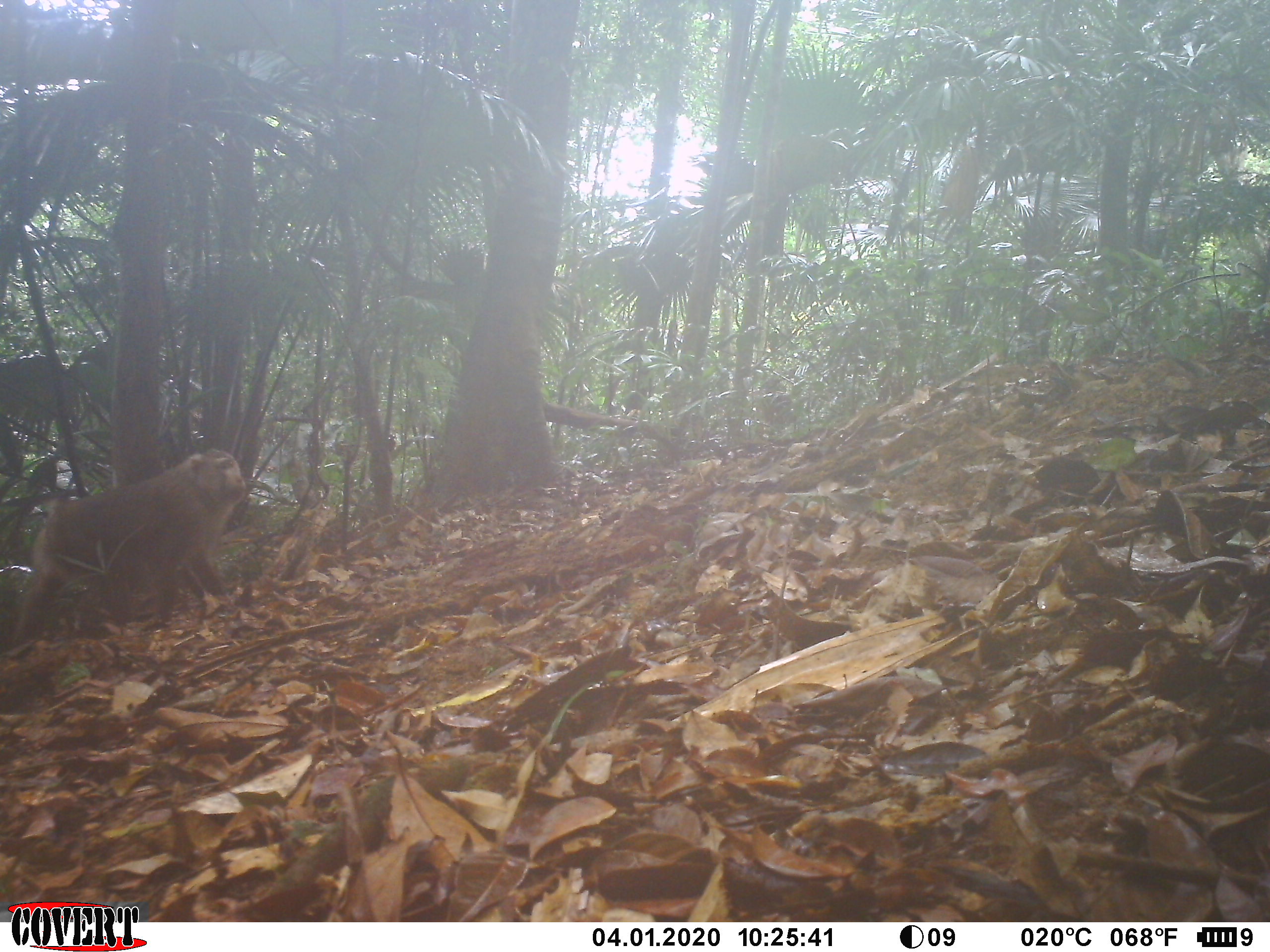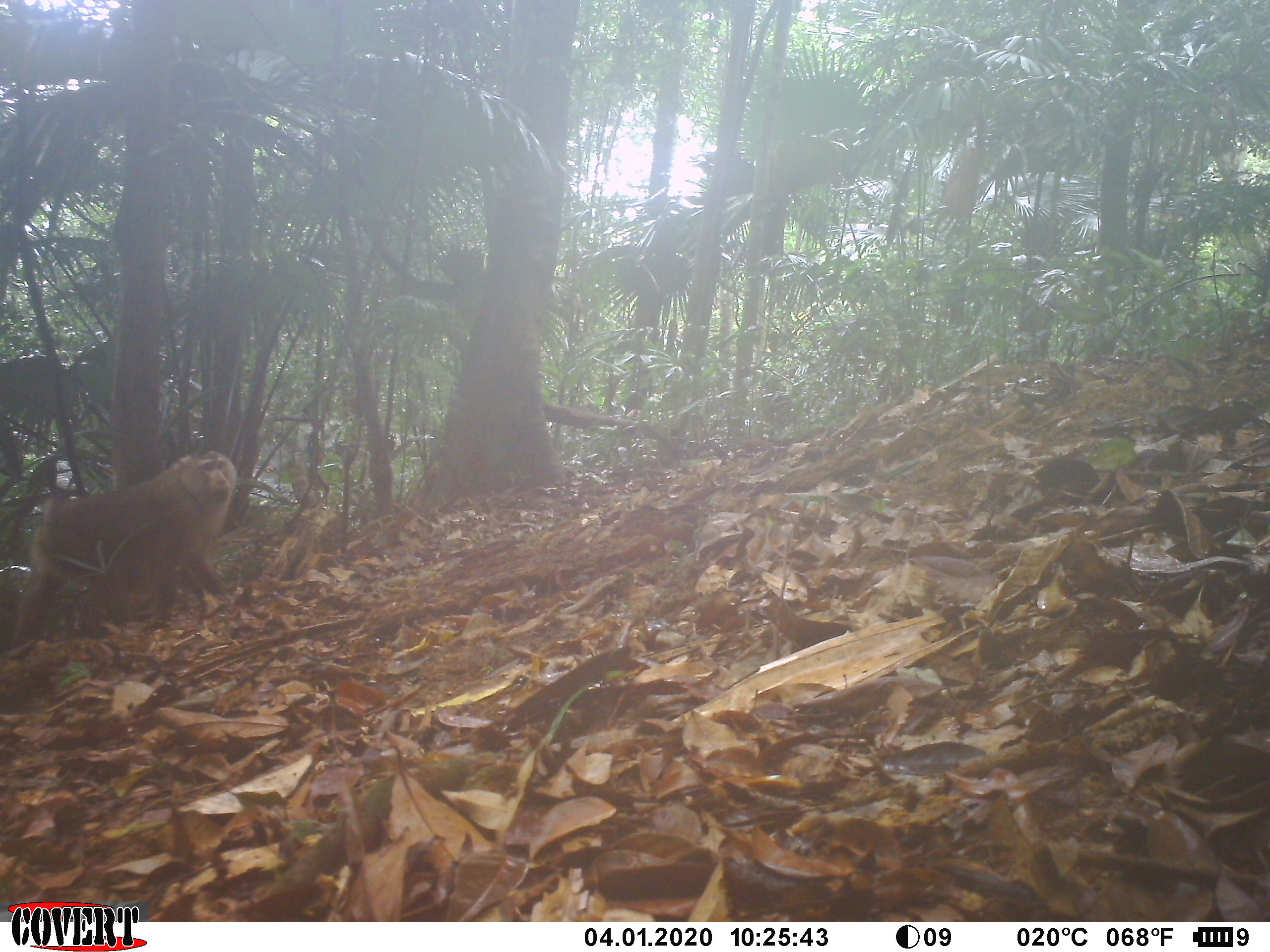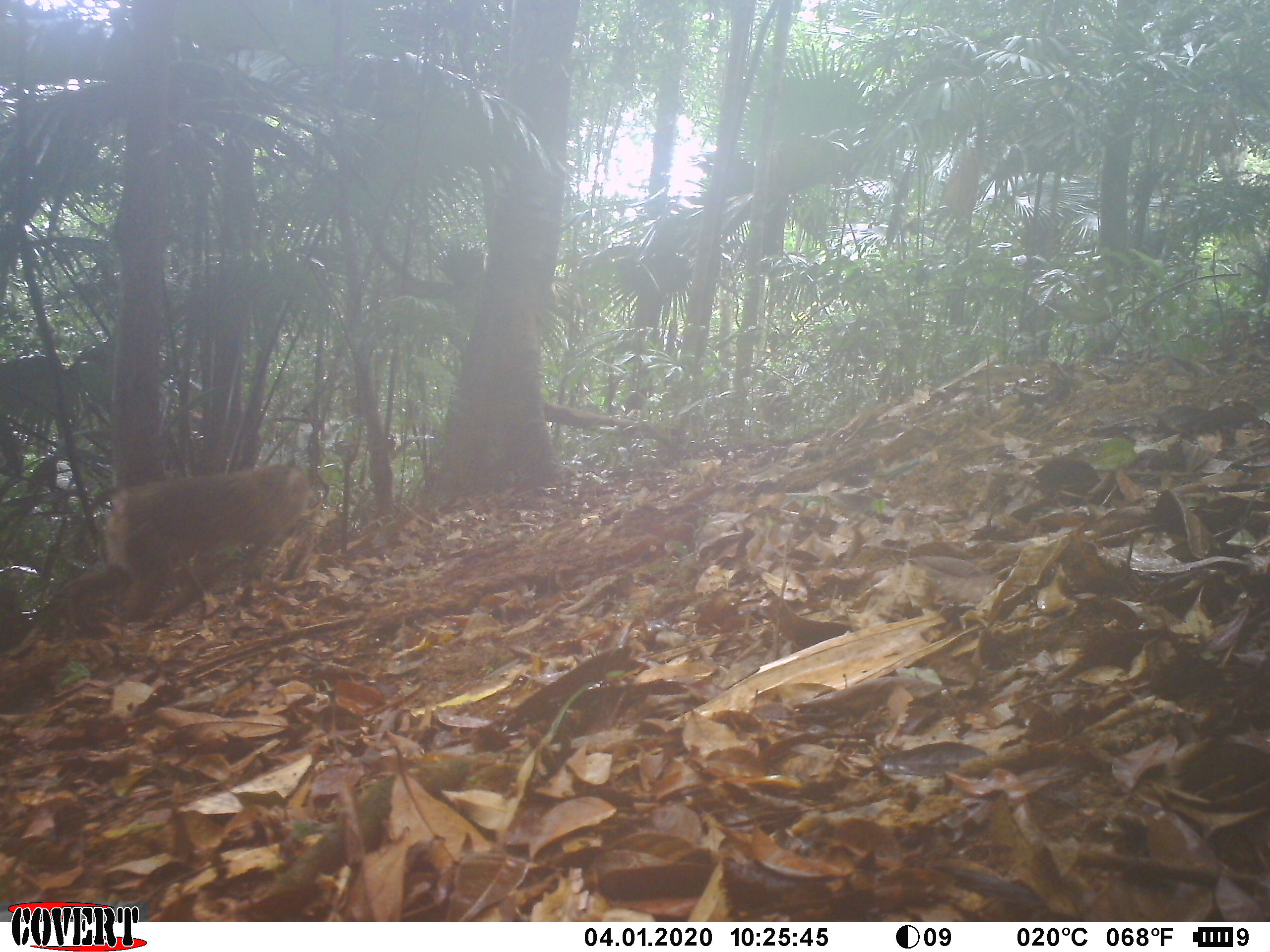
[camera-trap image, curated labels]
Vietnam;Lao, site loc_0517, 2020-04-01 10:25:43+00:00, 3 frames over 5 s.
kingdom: Animalia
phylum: Chordata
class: Mammalia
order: Primates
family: Cercopithecidae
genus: Macaca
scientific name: Macaca nemestrina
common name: pig-tailed macaque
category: pig tailed macaque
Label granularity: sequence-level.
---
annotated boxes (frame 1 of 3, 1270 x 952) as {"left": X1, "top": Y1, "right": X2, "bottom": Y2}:
pig tailed macaque: {"left": 9, "top": 446, "right": 248, "bottom": 660}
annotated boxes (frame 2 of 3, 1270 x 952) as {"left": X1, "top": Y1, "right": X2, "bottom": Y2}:
pig tailed macaque: {"left": 3, "top": 446, "right": 239, "bottom": 660}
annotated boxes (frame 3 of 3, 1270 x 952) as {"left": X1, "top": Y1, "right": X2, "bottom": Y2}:
pig tailed macaque: {"left": 99, "top": 460, "right": 316, "bottom": 622}